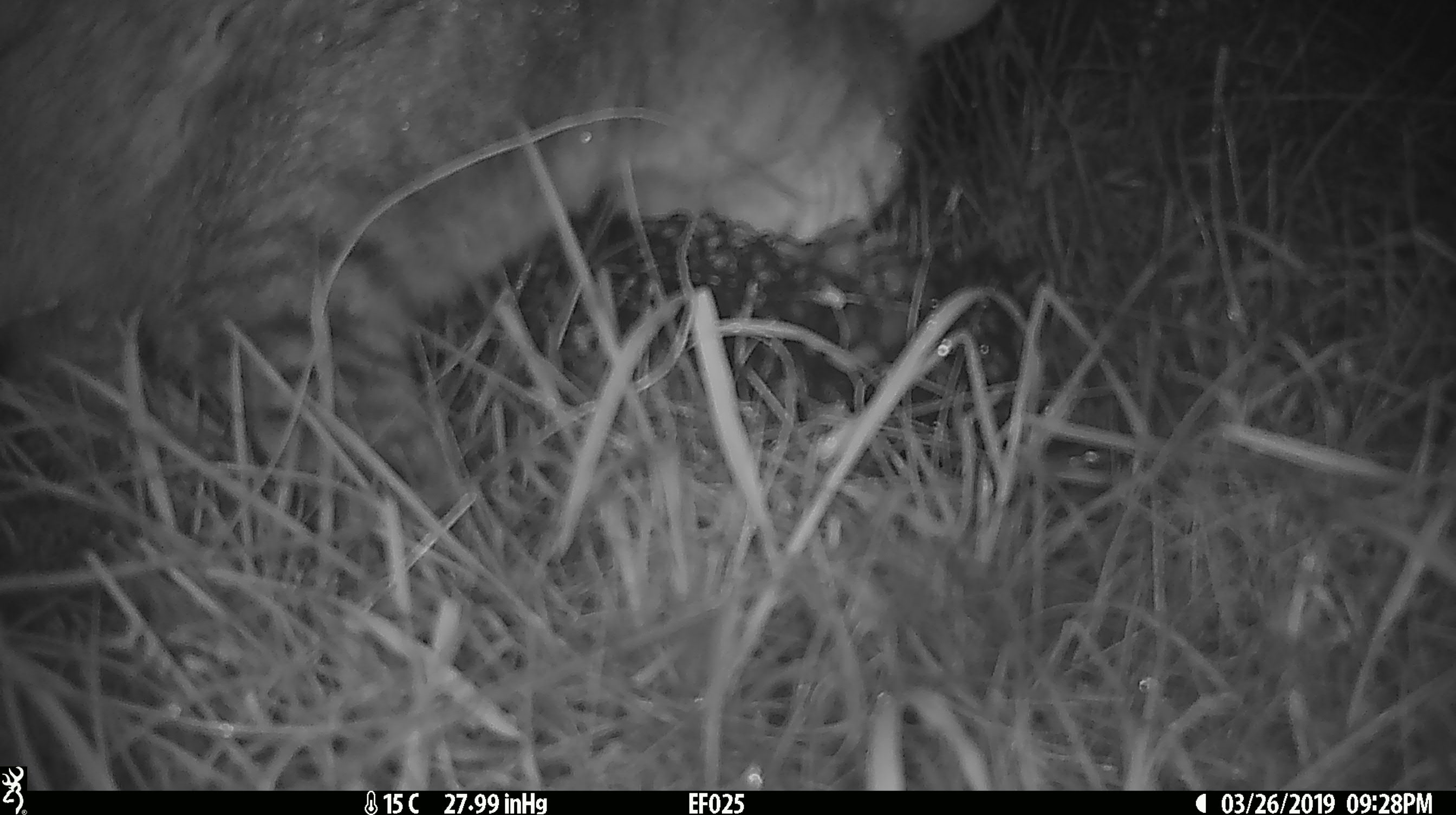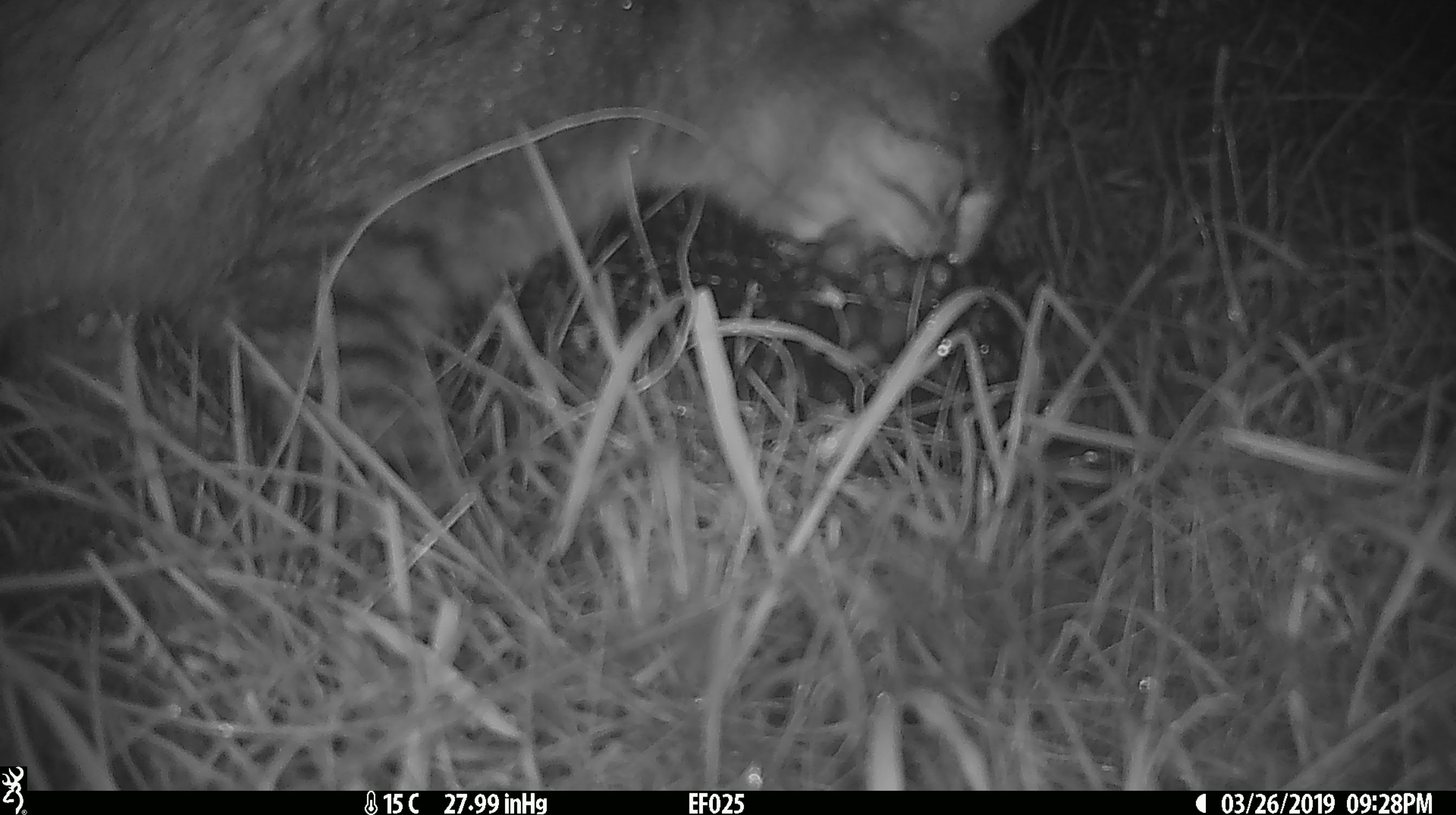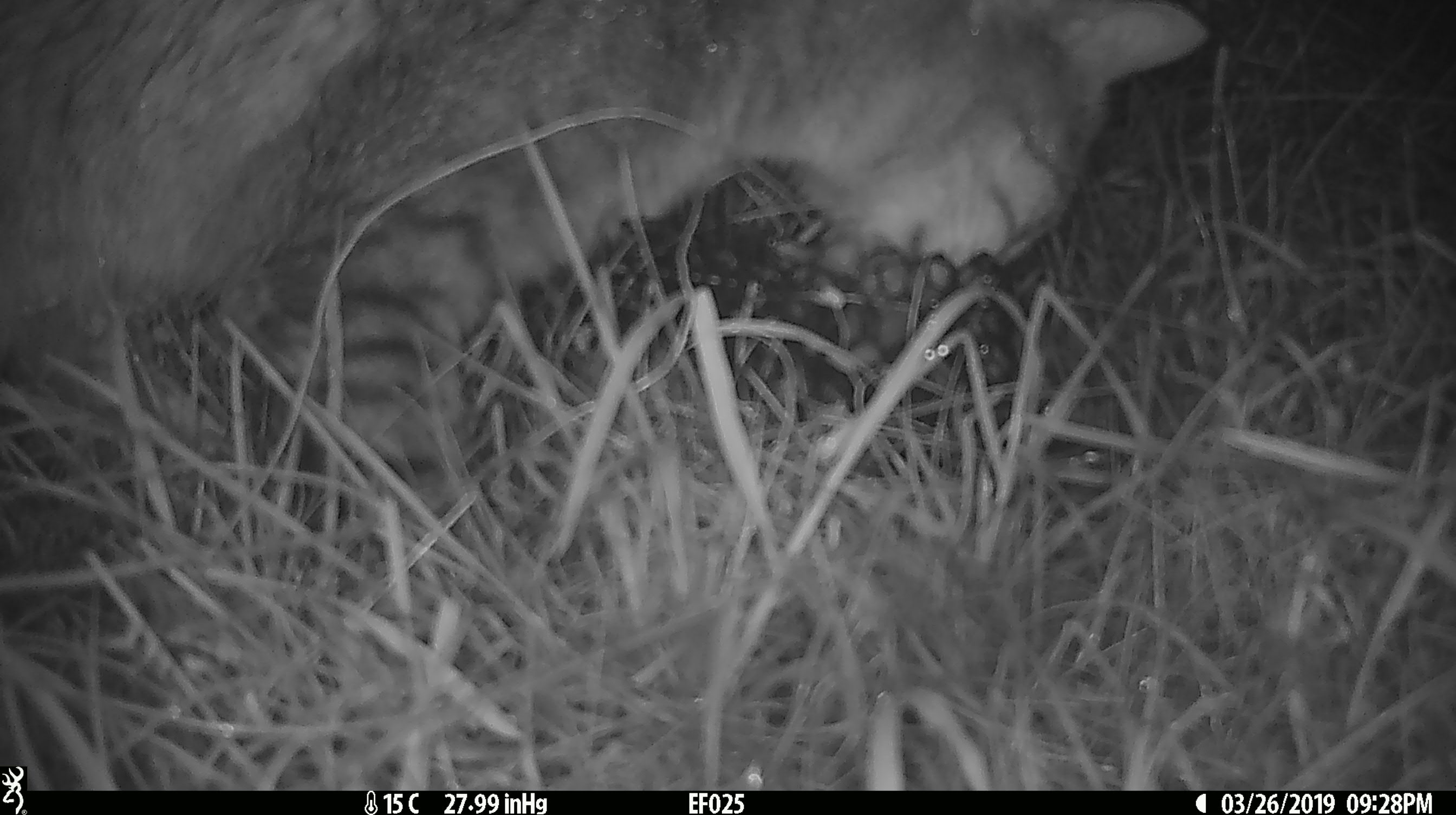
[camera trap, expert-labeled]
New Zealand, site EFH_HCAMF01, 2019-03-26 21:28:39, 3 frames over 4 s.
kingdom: Animalia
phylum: Chordata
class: Mammalia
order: Carnivora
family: Felidae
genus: Felis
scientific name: Felis catus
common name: domestic cat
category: cat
Cat (domestic cat) (Felis catus).